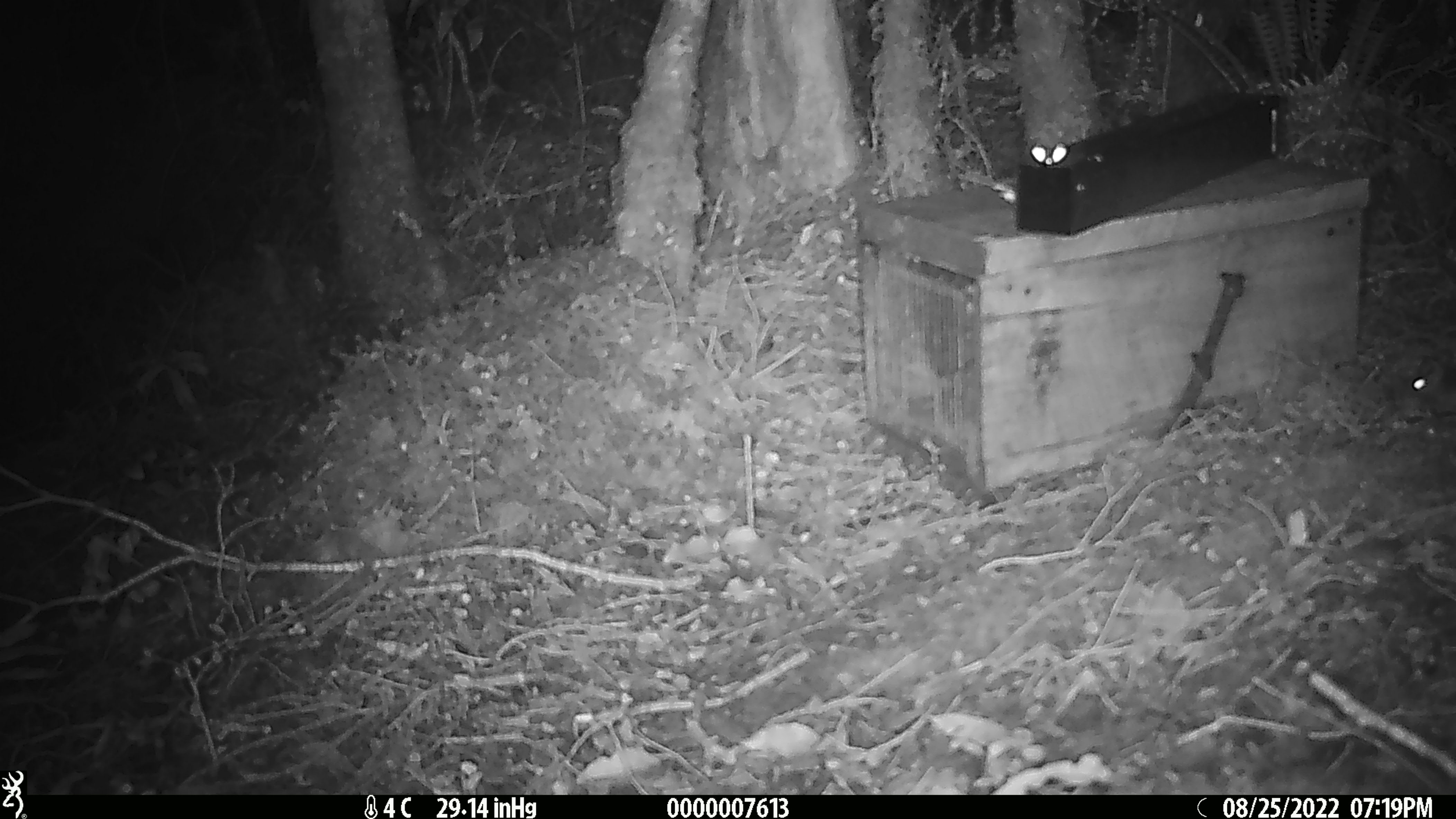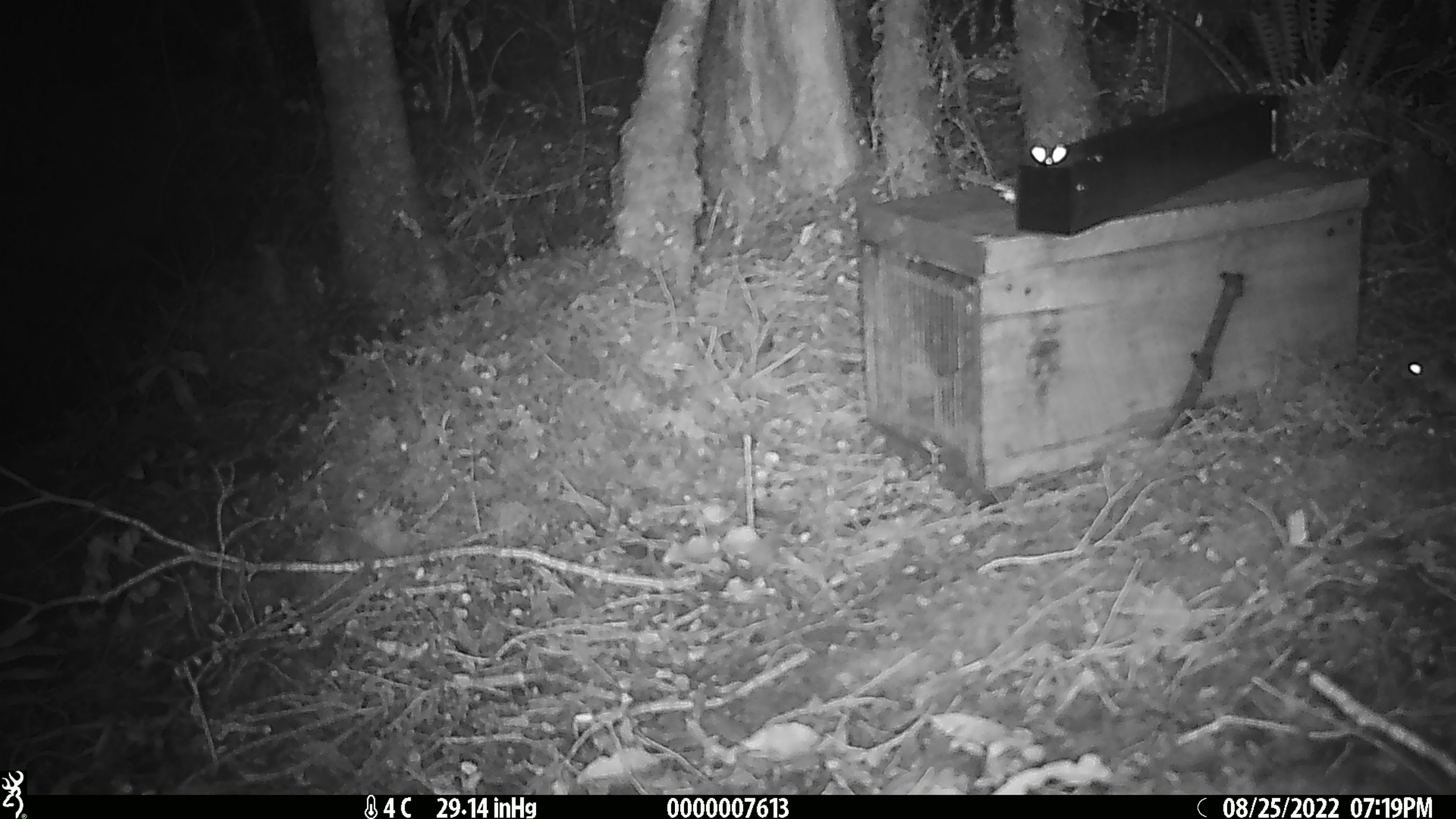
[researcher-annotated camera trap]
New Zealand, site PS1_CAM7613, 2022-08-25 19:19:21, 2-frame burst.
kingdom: Animalia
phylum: Chordata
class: Mammalia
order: Rodentia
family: Muridae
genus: Mus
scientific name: Mus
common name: mouse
Mouse (Mus).